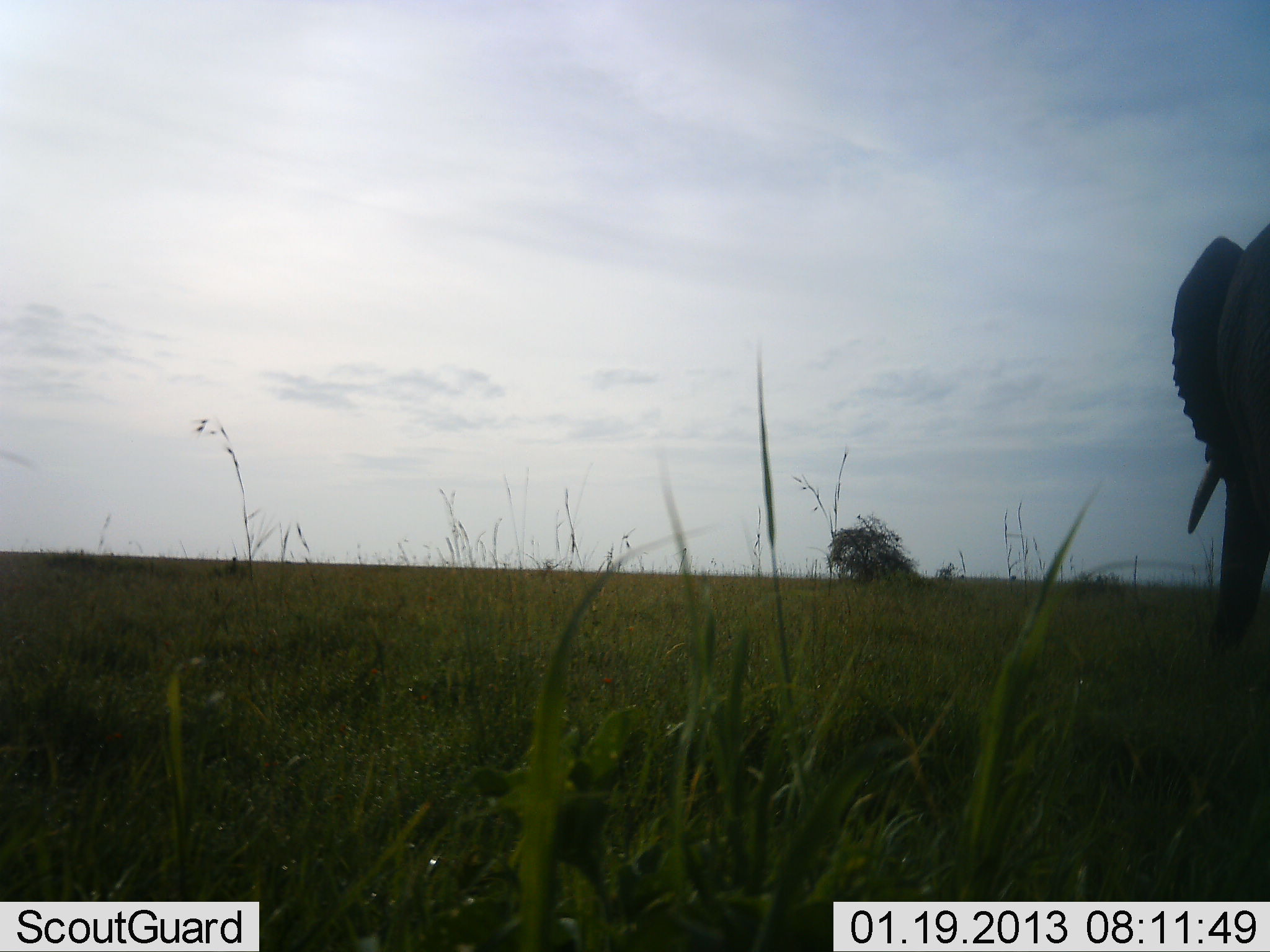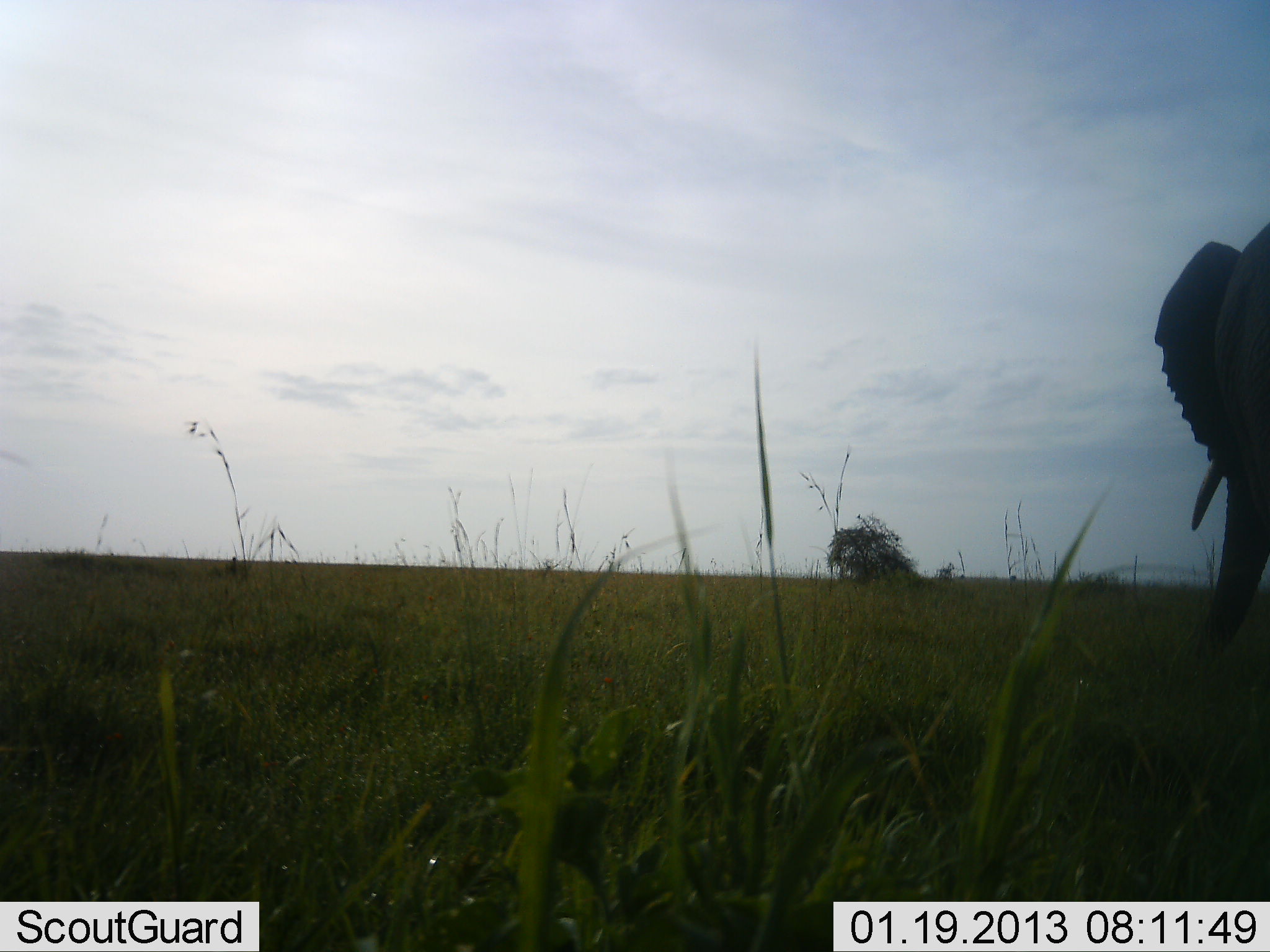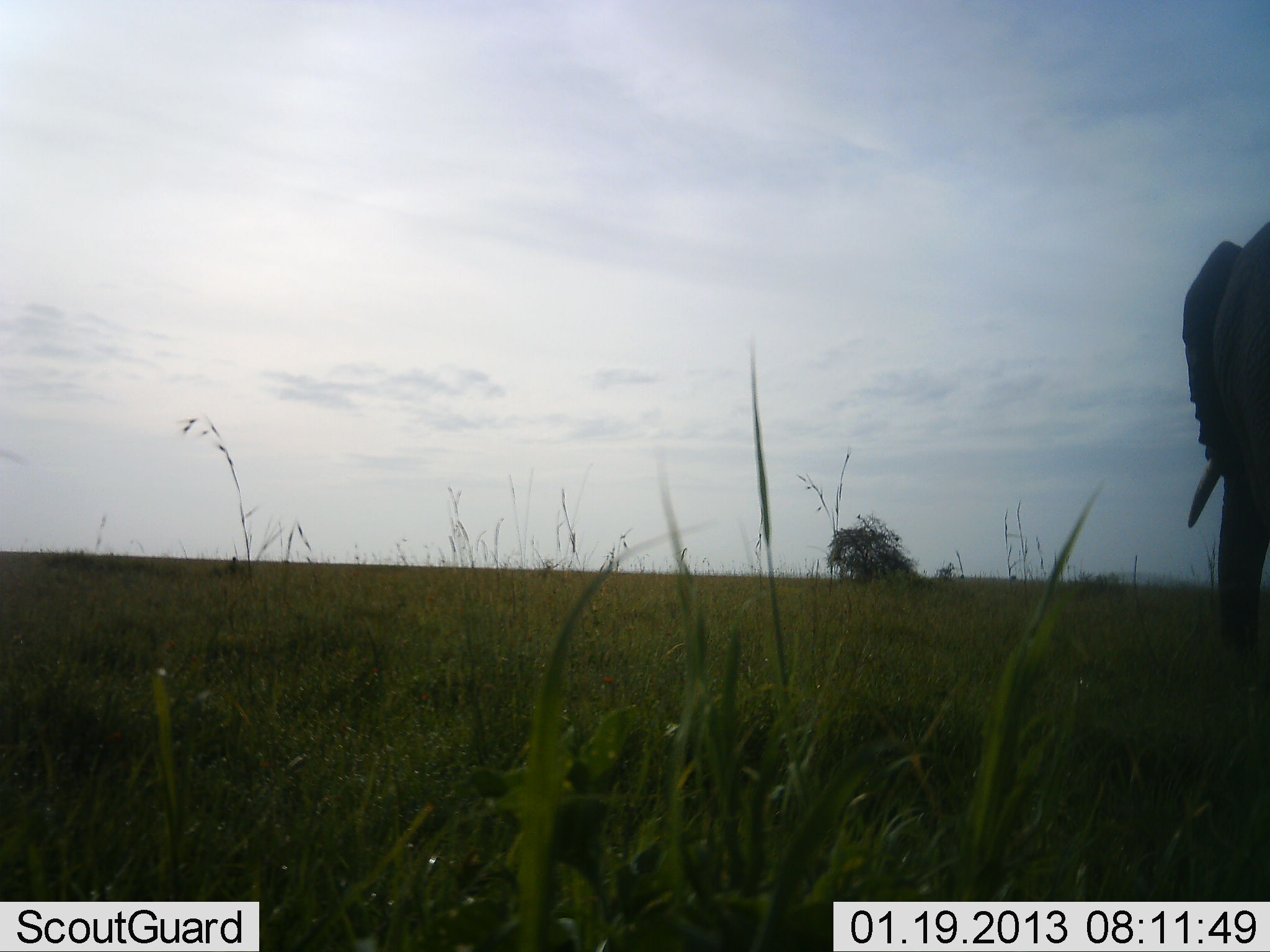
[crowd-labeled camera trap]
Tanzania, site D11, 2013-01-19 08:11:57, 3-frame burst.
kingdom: Animalia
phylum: Chordata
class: Mammalia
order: Proboscidea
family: Elephantidae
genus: Loxodonta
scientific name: Loxodonta africana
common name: african bush elephant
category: elephant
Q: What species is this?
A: Elephant (african bush elephant) (Loxodonta africana).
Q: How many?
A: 1.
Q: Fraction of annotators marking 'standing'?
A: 91%.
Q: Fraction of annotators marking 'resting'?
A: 0%.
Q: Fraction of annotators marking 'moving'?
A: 3%.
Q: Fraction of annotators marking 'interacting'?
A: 0%.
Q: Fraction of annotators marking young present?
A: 0%.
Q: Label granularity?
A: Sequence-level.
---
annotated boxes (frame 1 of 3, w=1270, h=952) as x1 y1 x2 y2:
animal: 1171 222 1270 654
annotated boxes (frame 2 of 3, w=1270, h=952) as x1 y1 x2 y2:
animal: 1154 223 1270 660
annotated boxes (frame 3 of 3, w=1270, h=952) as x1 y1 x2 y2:
animal: 1181 220 1270 654